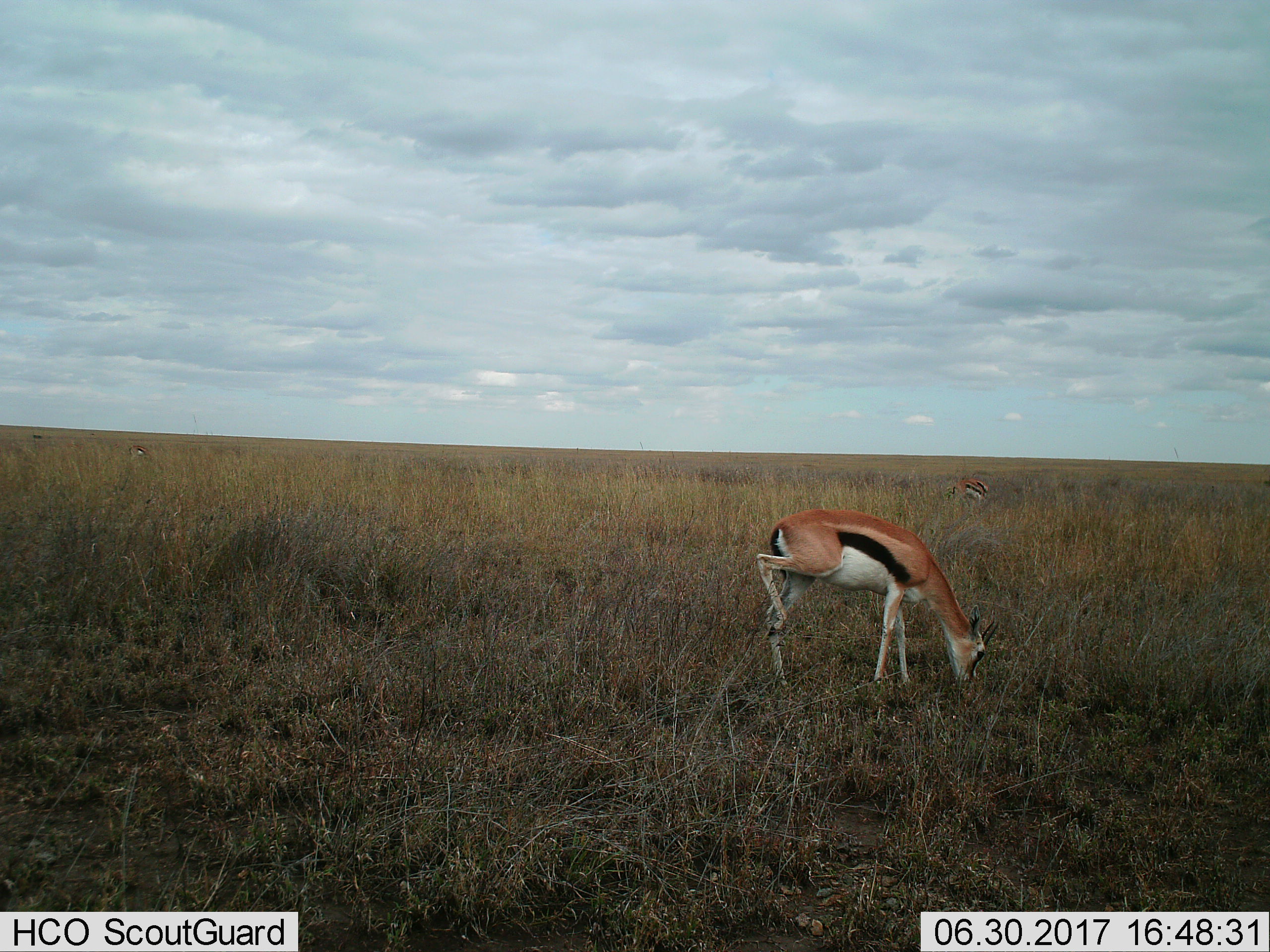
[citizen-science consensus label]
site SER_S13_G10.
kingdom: Animalia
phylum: Chordata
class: Mammalia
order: Artiodactyla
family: Bovidae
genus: Eudorcas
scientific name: Eudorcas thomsonii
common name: thomson's gazelle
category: gazellethomsons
Gazellethomsons (thomson's gazelle) (Eudorcas thomsonii), count 2. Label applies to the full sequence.